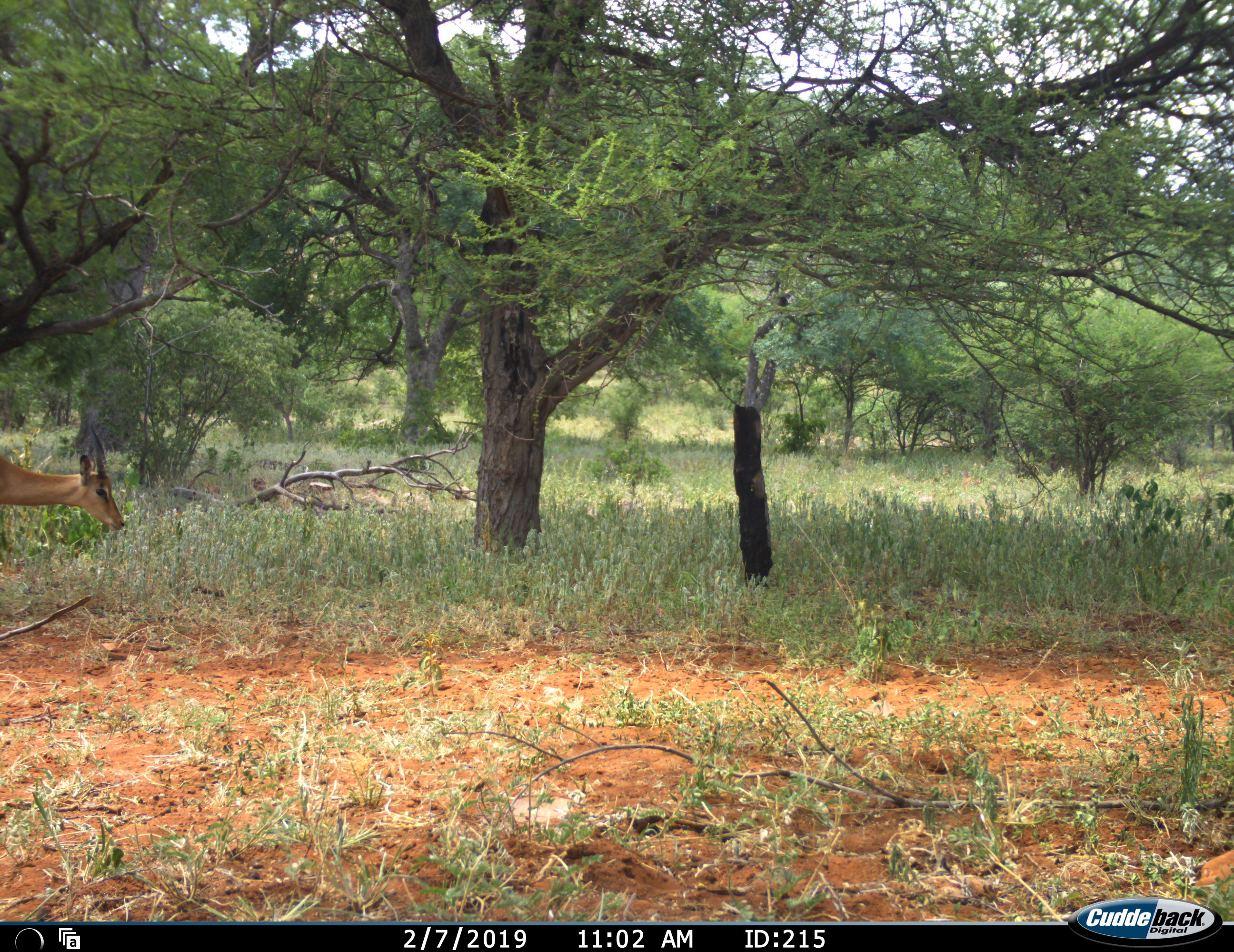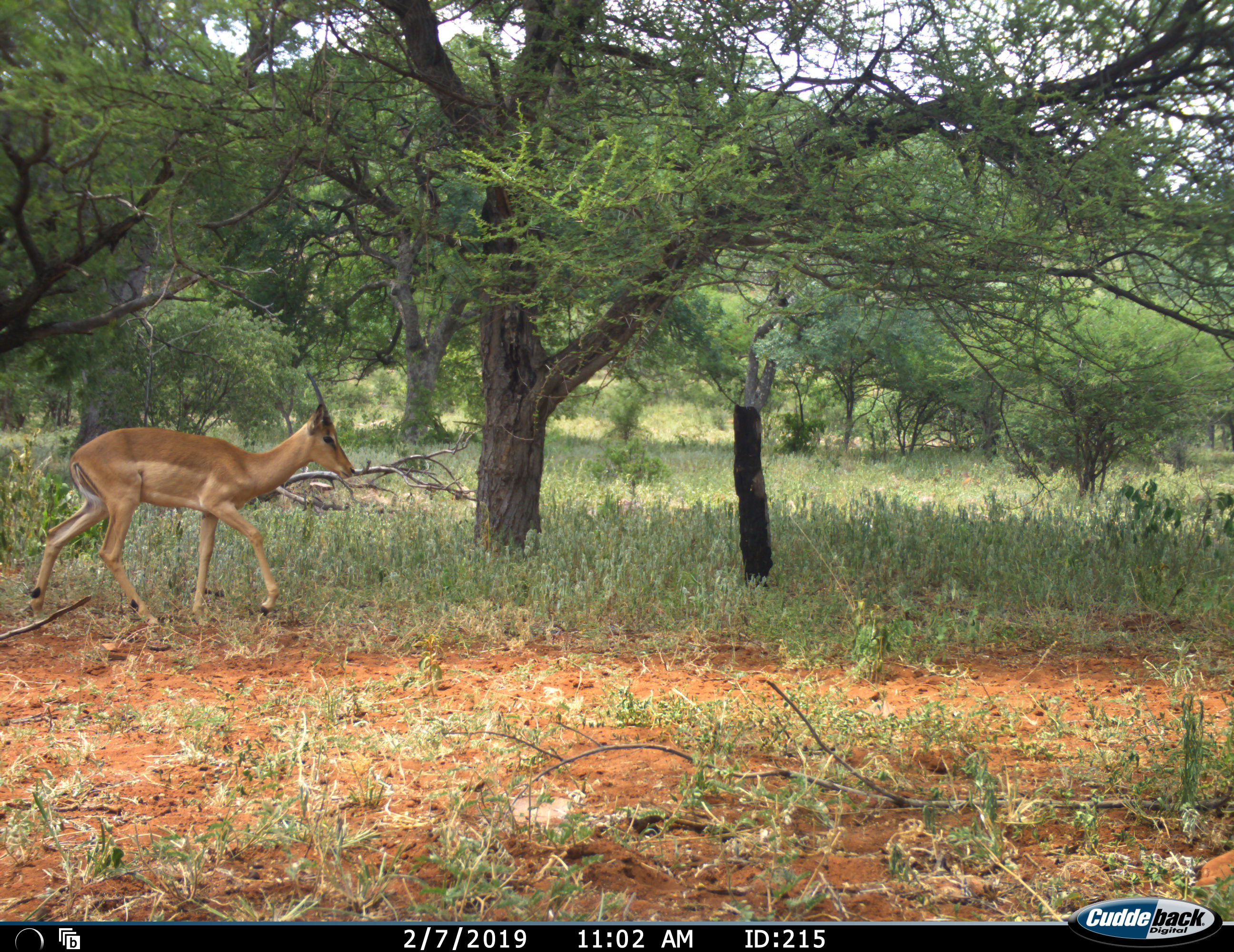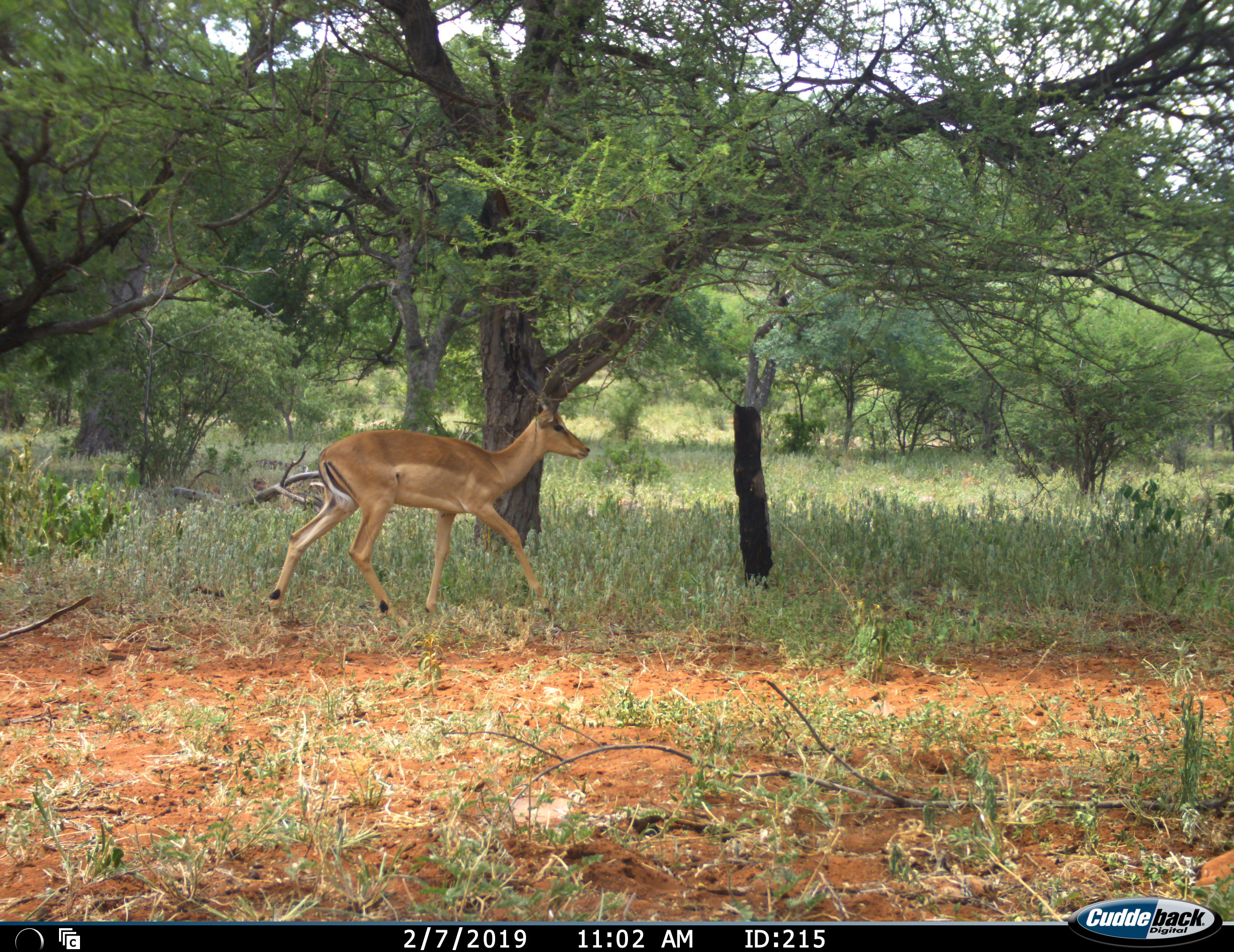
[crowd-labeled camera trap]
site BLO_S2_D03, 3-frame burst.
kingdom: Animalia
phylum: Chordata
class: Mammalia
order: Artiodactyla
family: Bovidae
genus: Aepyceros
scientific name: Aepyceros melampus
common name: impala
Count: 1.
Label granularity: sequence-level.